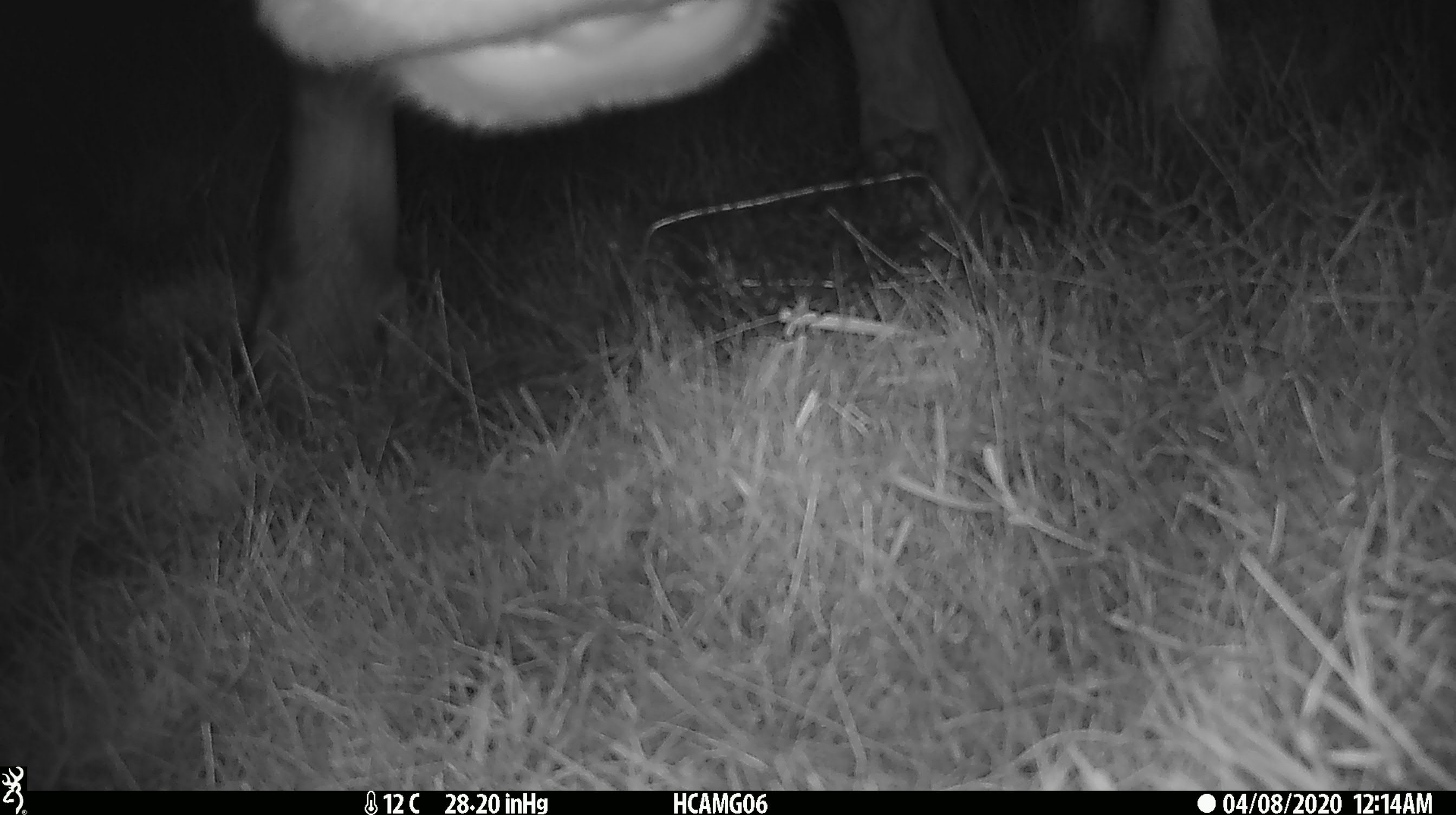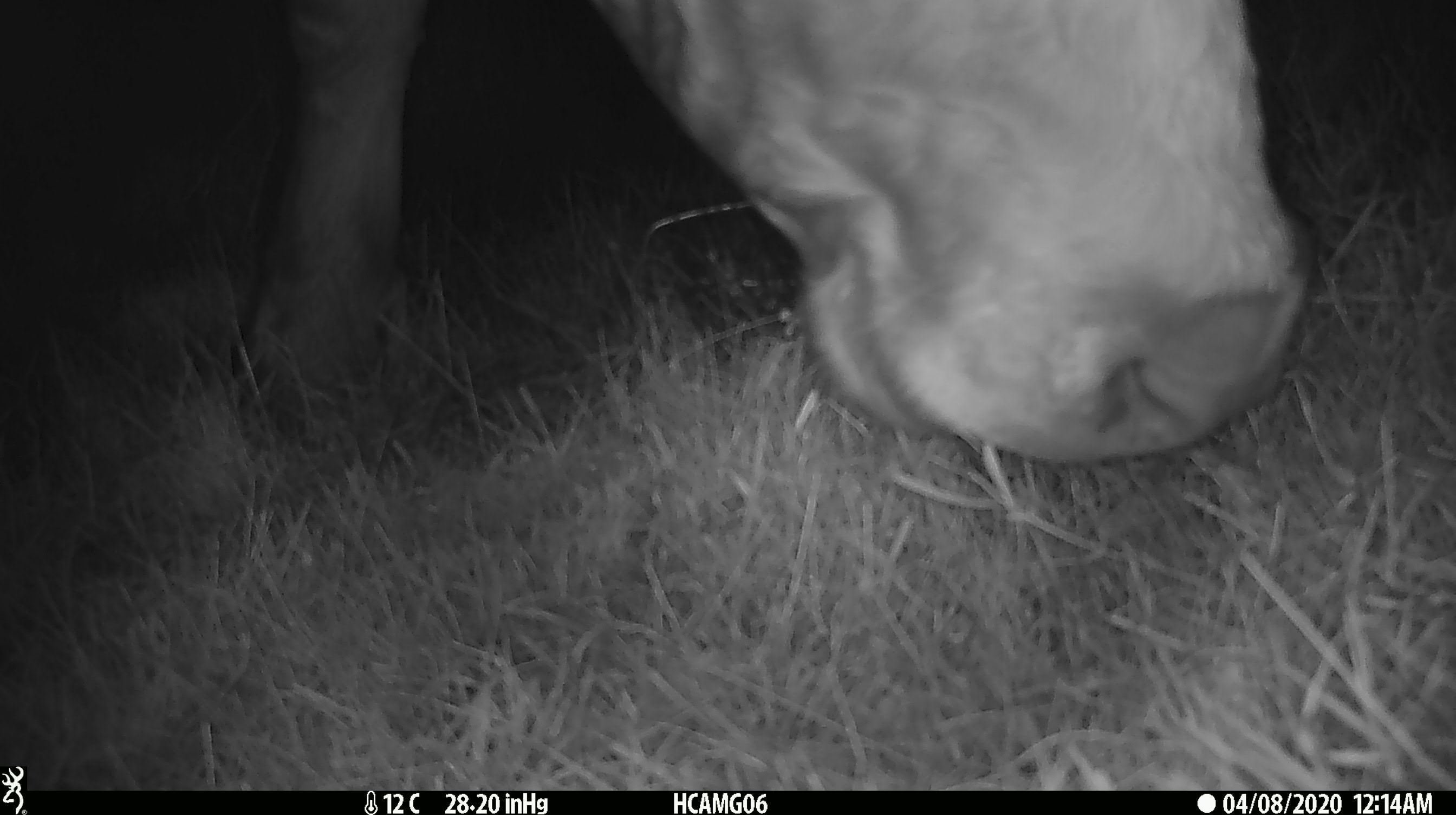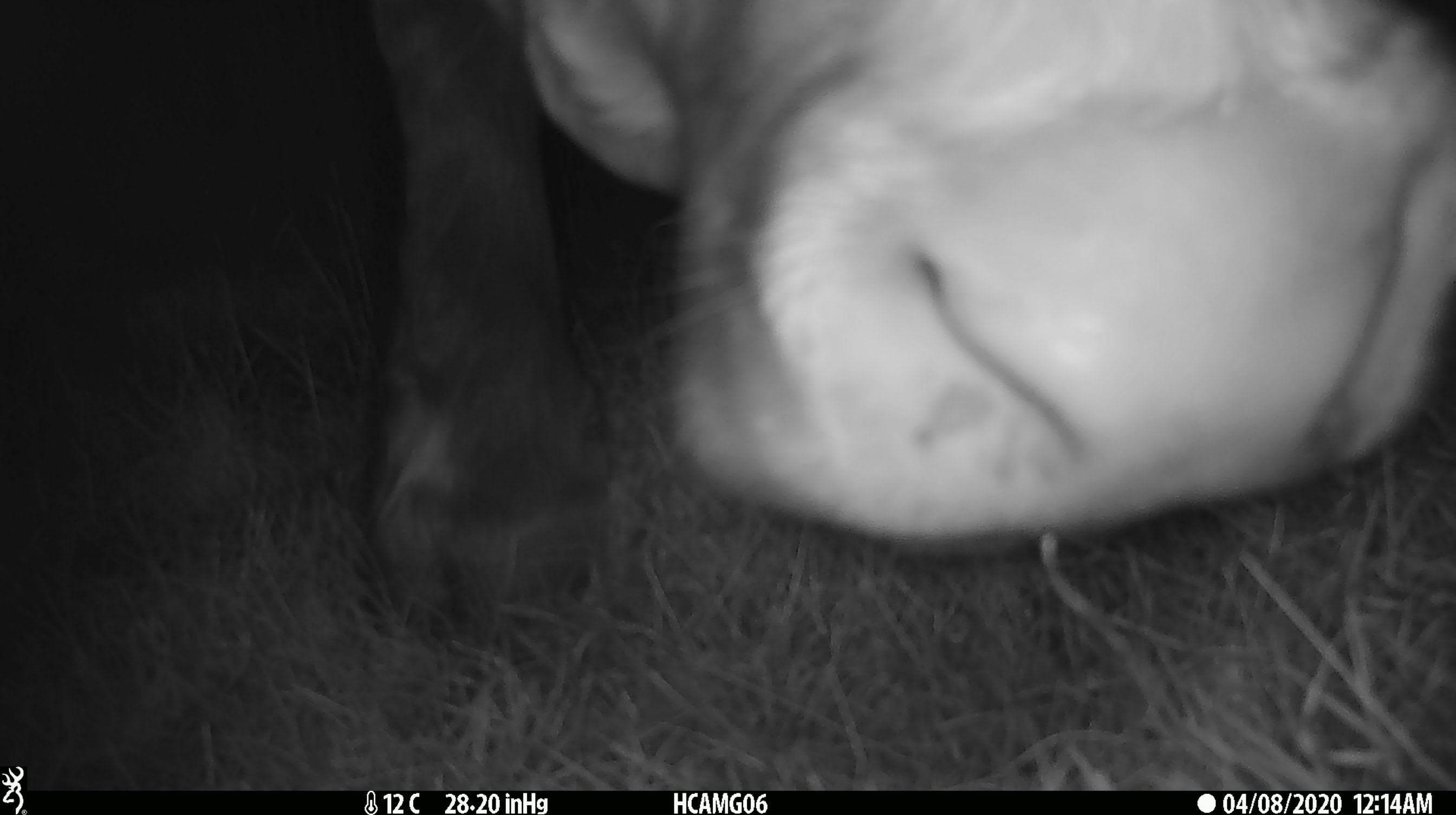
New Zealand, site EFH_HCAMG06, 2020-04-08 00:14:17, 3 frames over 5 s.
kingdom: Animalia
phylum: Chordata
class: Mammalia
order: Artiodactyla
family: Bovidae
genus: Bos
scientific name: Bos taurus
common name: domestic cow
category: cow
Cow (domestic cow) (Bos taurus).